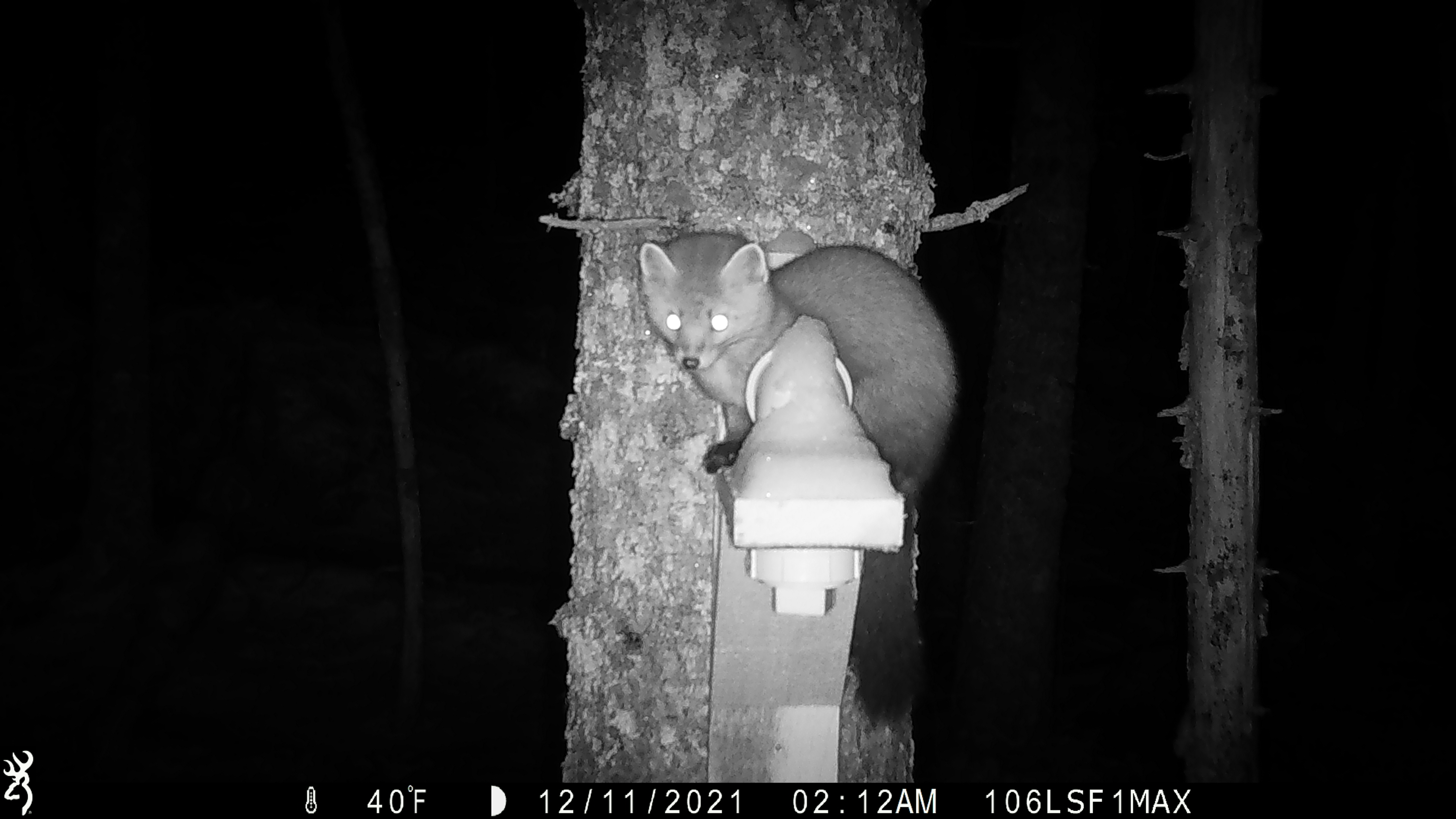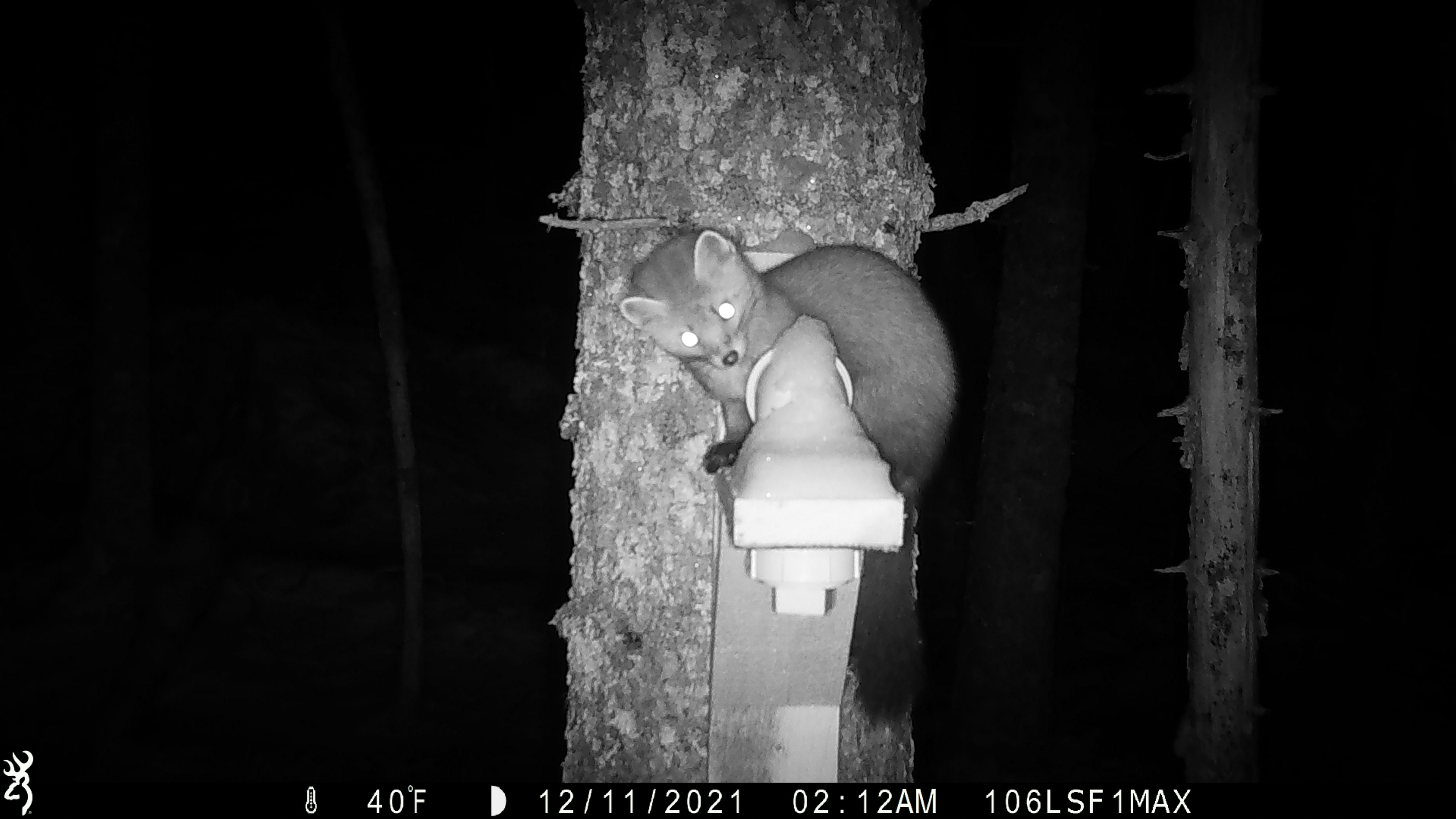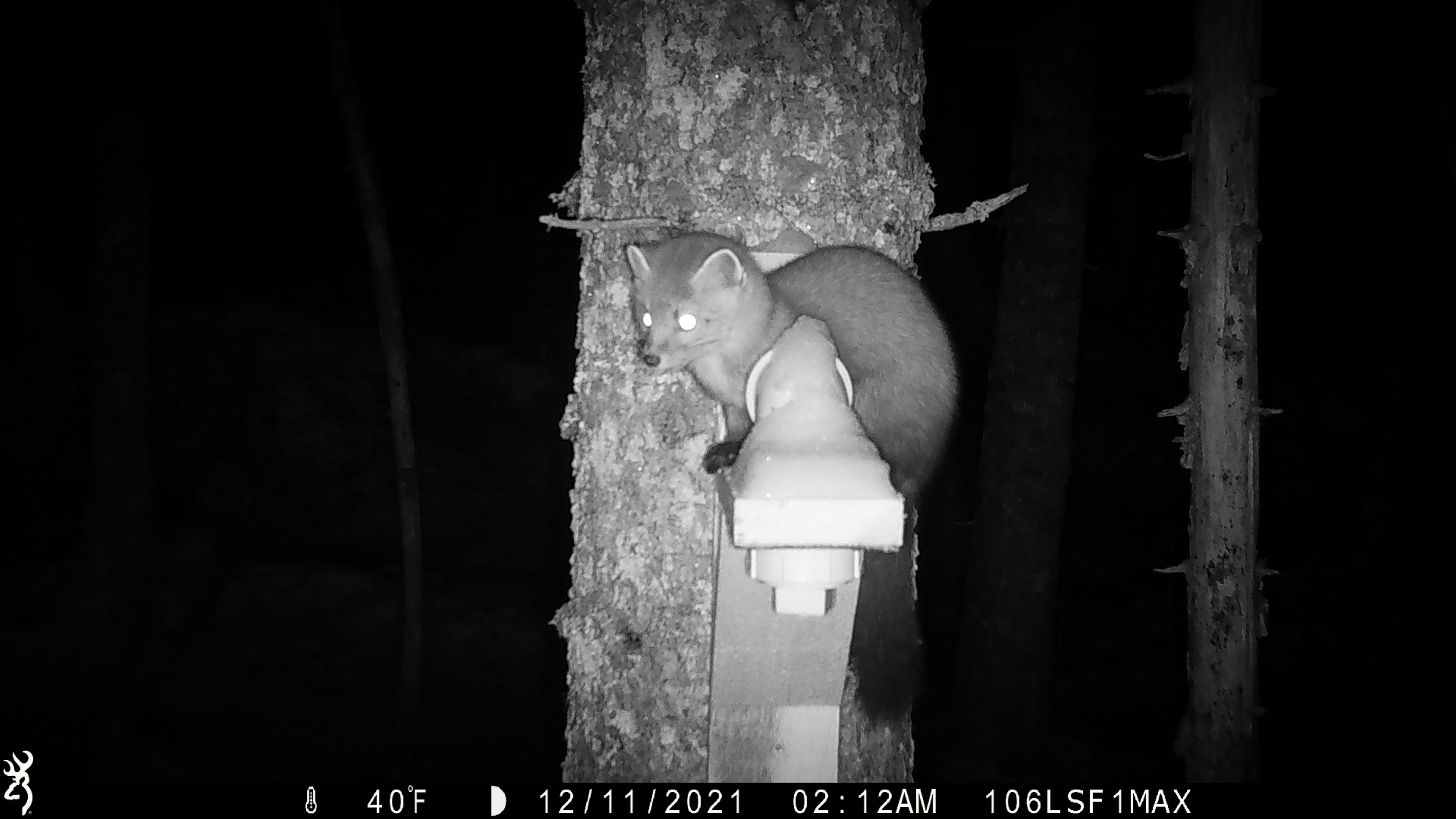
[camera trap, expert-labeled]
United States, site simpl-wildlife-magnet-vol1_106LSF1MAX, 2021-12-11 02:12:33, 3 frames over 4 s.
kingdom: Animalia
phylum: Chordata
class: Mammalia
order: Carnivora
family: Mustelidae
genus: Martes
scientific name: Martes americana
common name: american marten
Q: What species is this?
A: American marten (Martes americana).